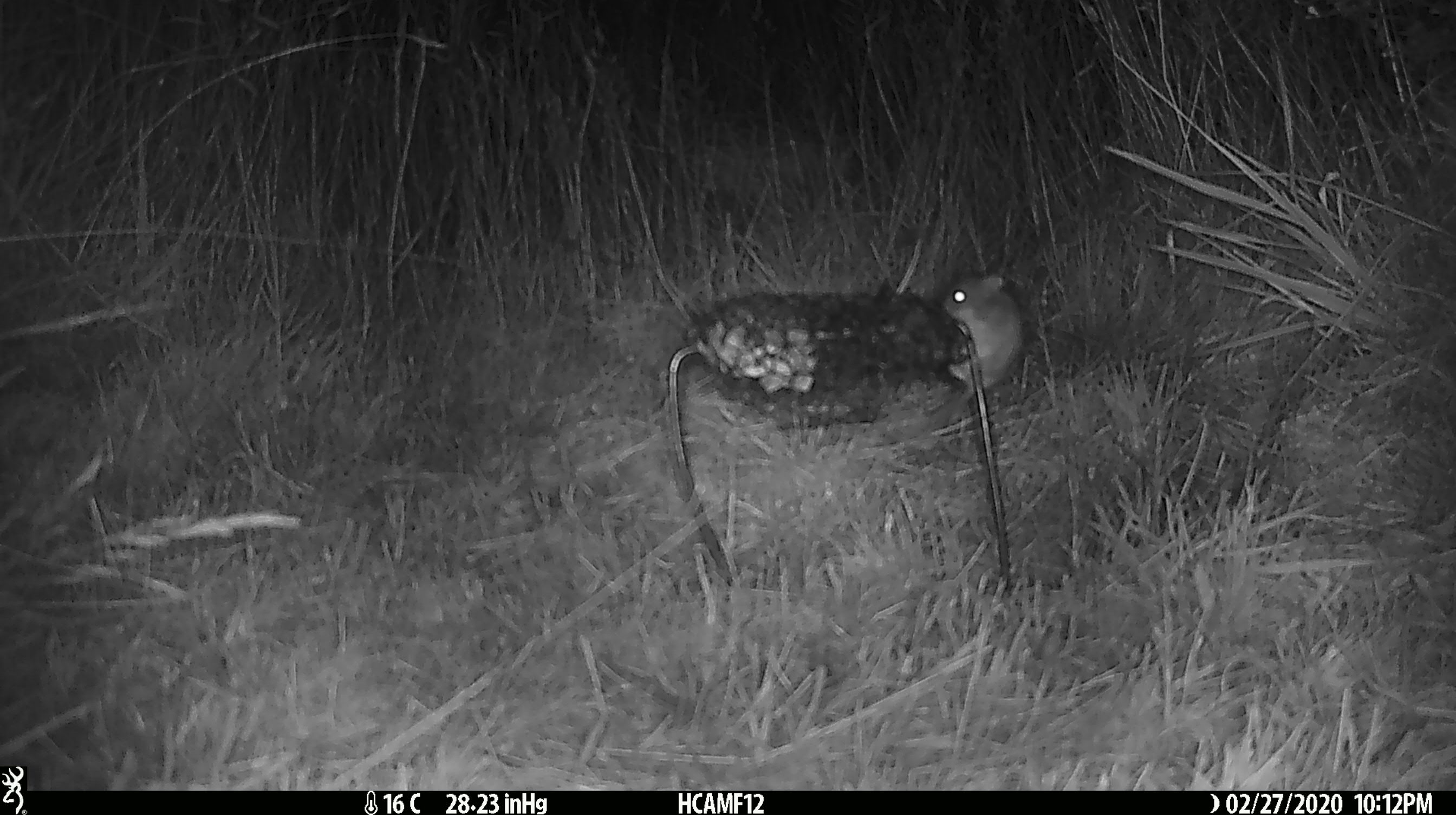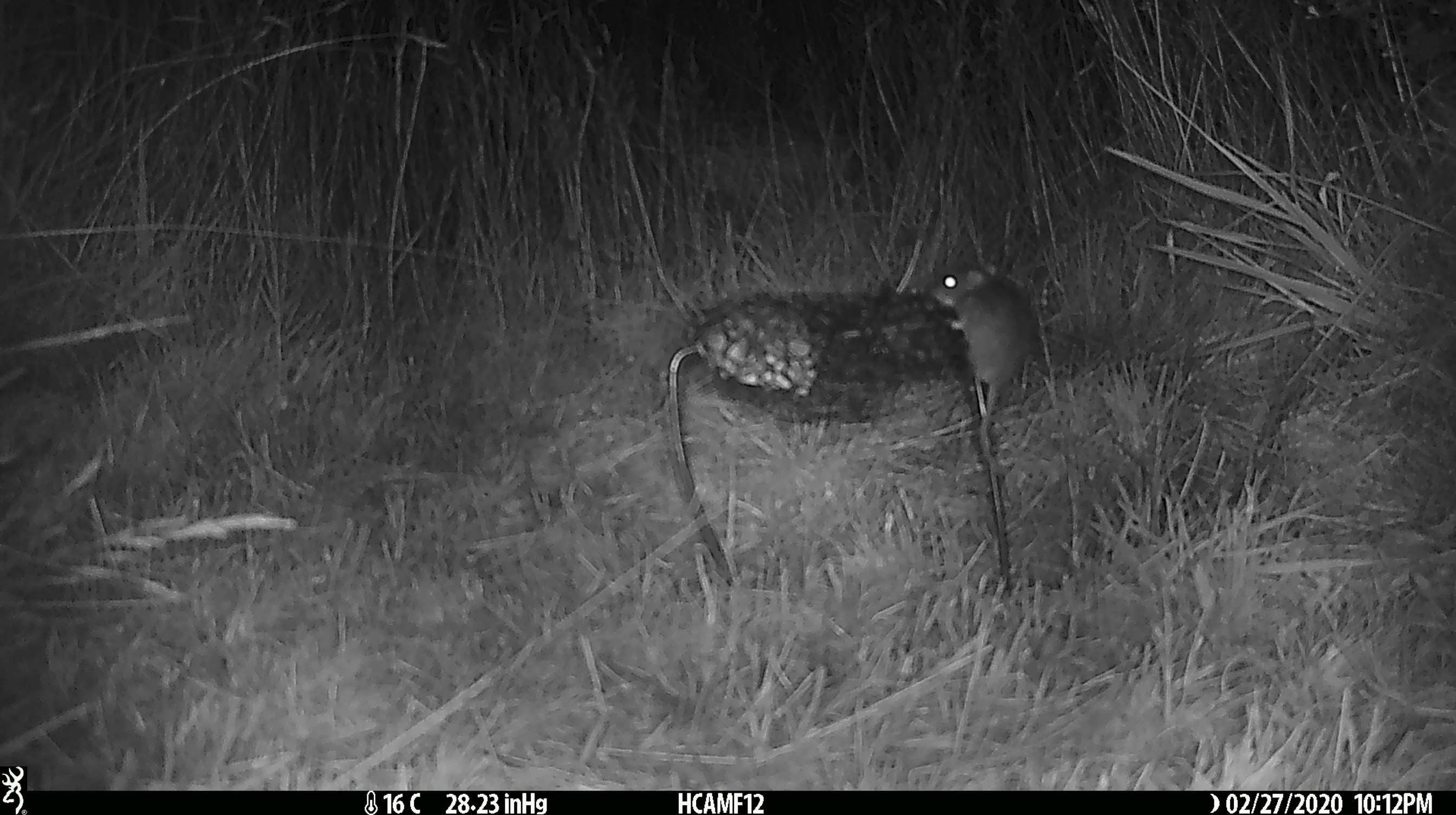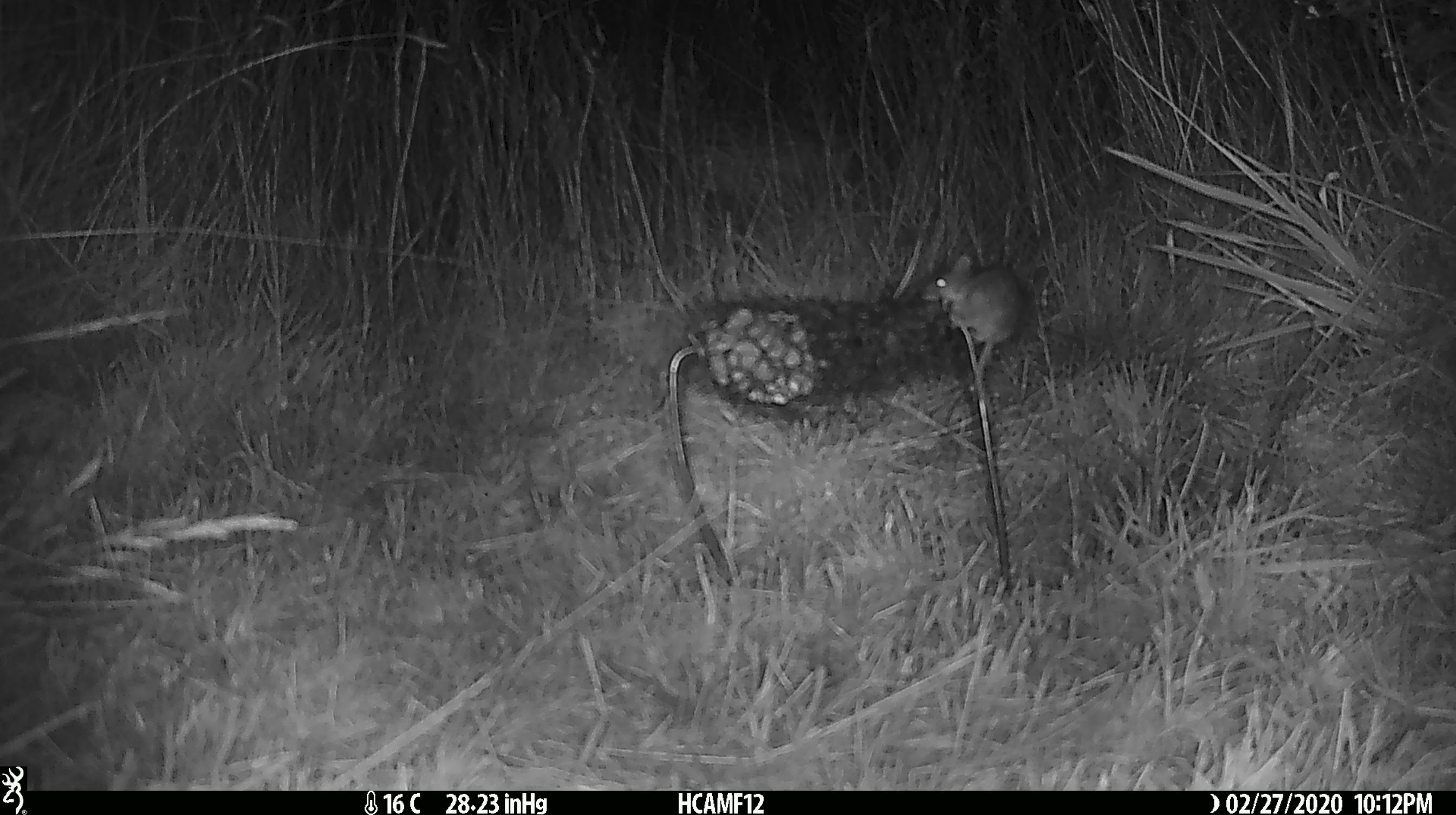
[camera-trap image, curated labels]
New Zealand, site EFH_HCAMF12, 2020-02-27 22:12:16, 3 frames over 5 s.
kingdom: Animalia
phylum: Chordata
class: Mammalia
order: Rodentia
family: Muridae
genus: Mus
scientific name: Mus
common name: mouse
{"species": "mouse (Mus)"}